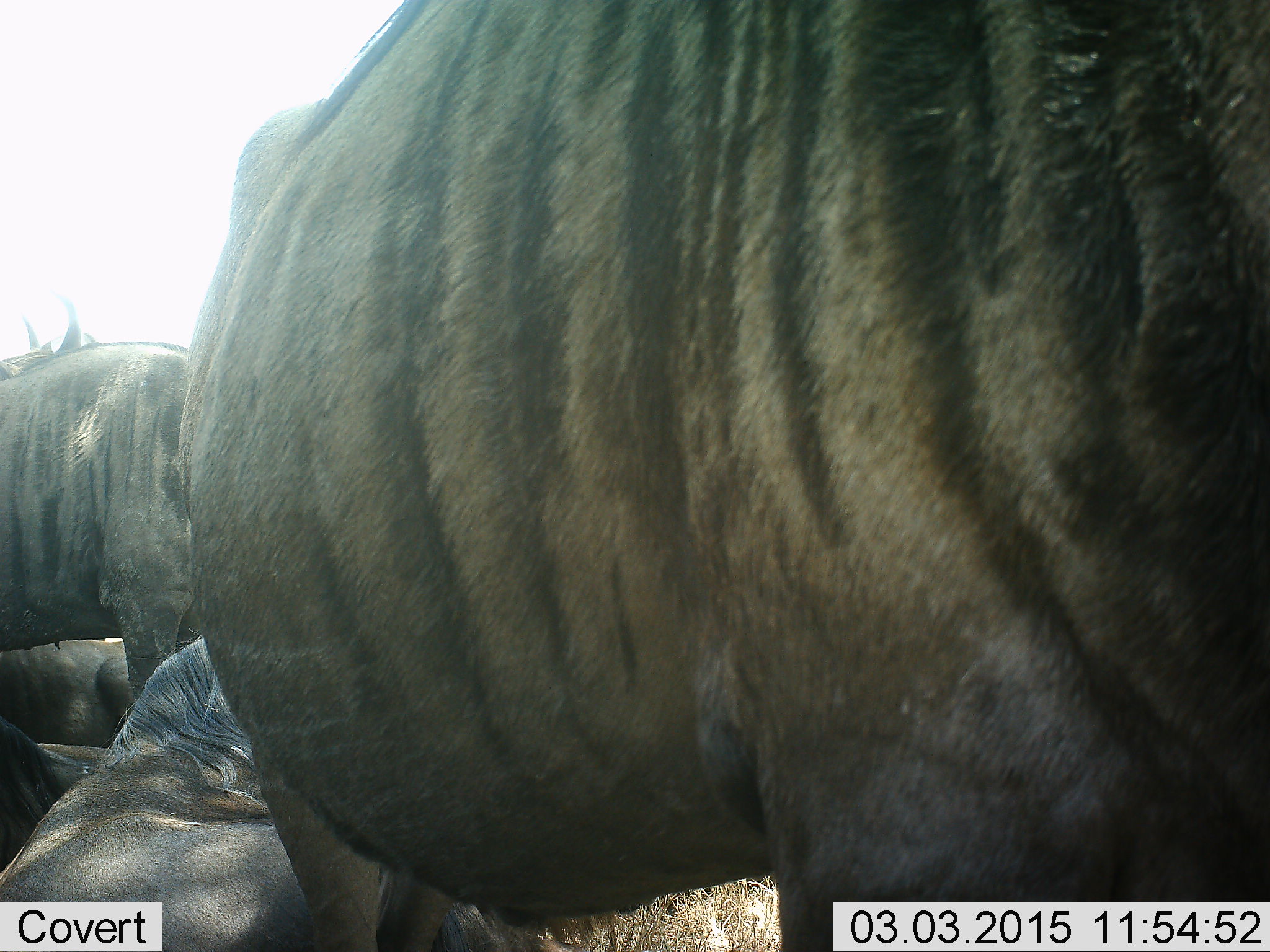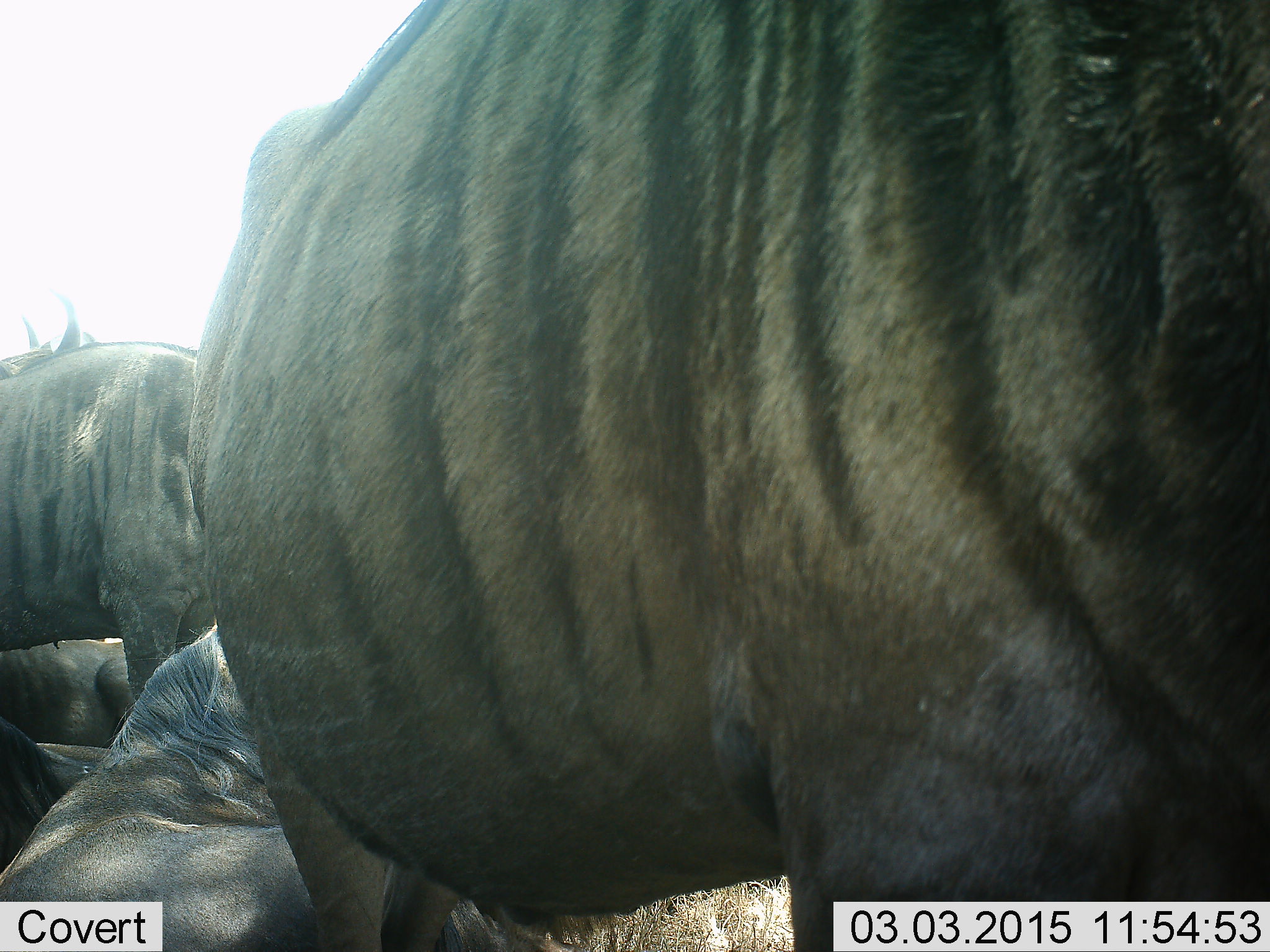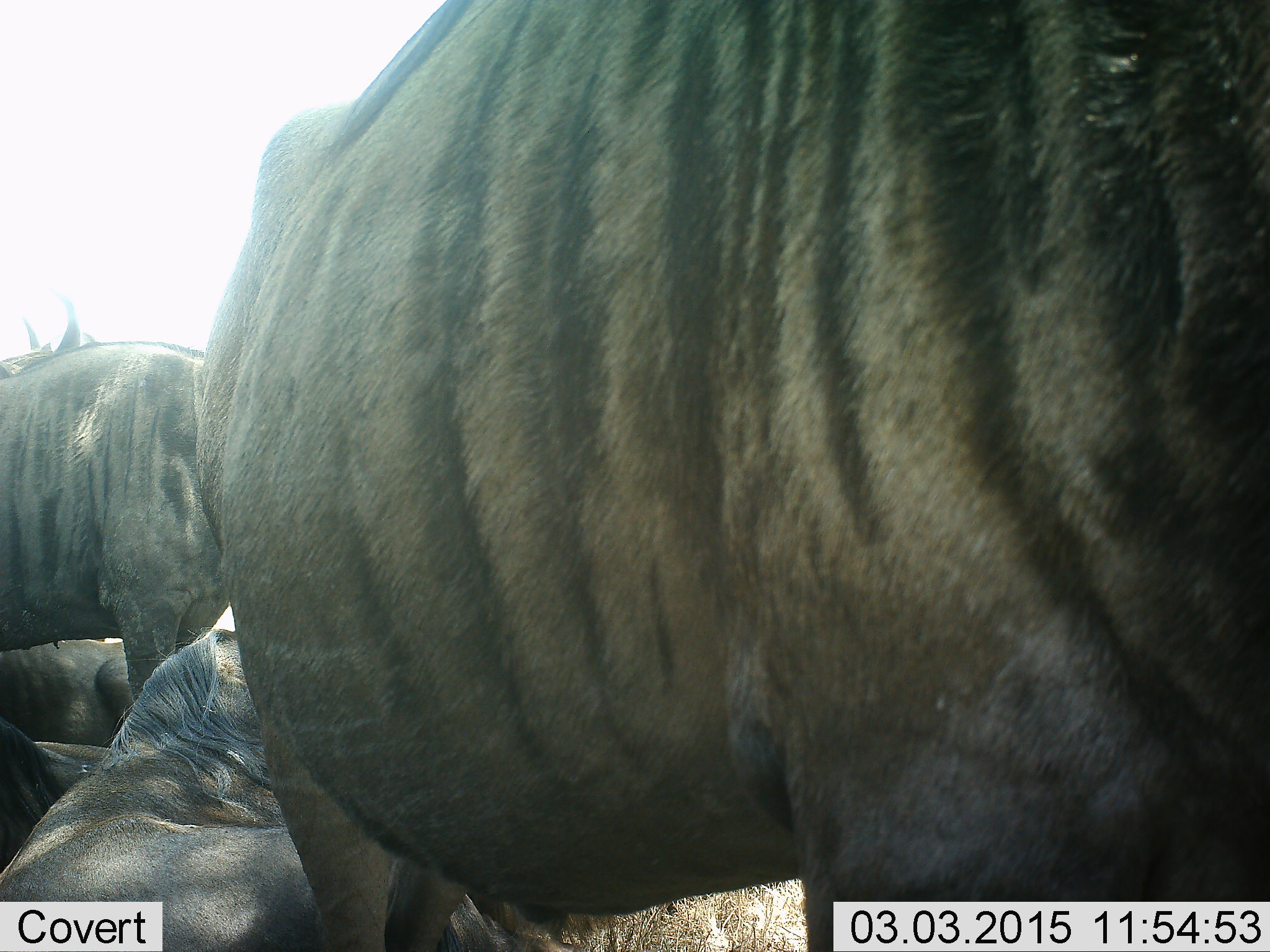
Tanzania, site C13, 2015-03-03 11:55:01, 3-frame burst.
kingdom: Animalia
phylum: Chordata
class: Mammalia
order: Artiodactyla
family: Bovidae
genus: Connochaetes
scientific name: Connochaetes taurinus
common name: blue wildebeest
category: wildebeest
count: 4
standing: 70%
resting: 100%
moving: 10%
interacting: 0%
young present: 0%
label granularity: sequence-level